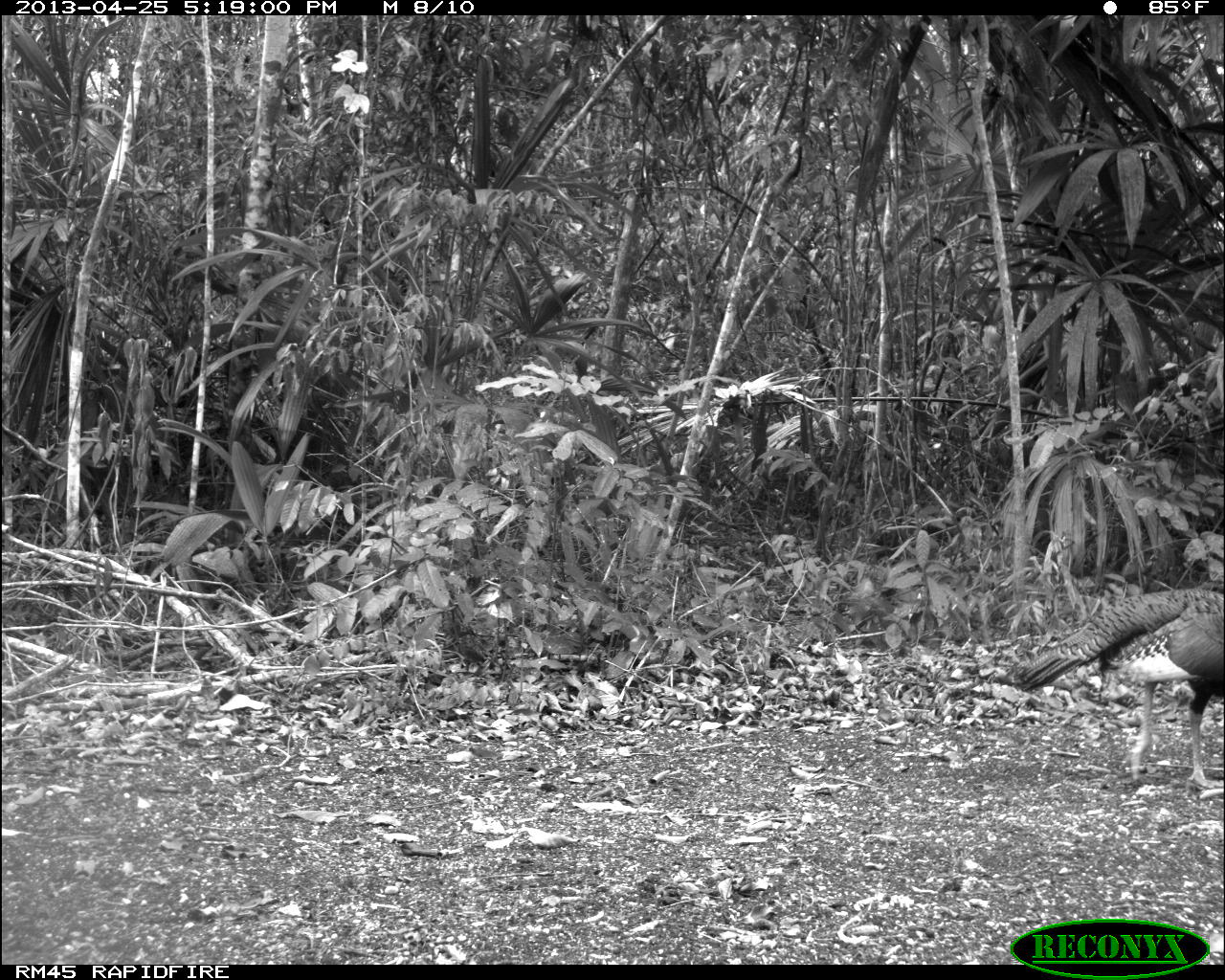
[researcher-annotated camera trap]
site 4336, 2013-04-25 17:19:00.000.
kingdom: Animalia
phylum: Chordata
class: Aves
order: Galliformes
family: Phasianidae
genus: Meleagris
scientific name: Meleagris ocellata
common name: ocellated turkey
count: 1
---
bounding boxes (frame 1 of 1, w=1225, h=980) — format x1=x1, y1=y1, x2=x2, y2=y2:
meleagris ocellata: x1=1010, y1=585, x2=1221, y2=790